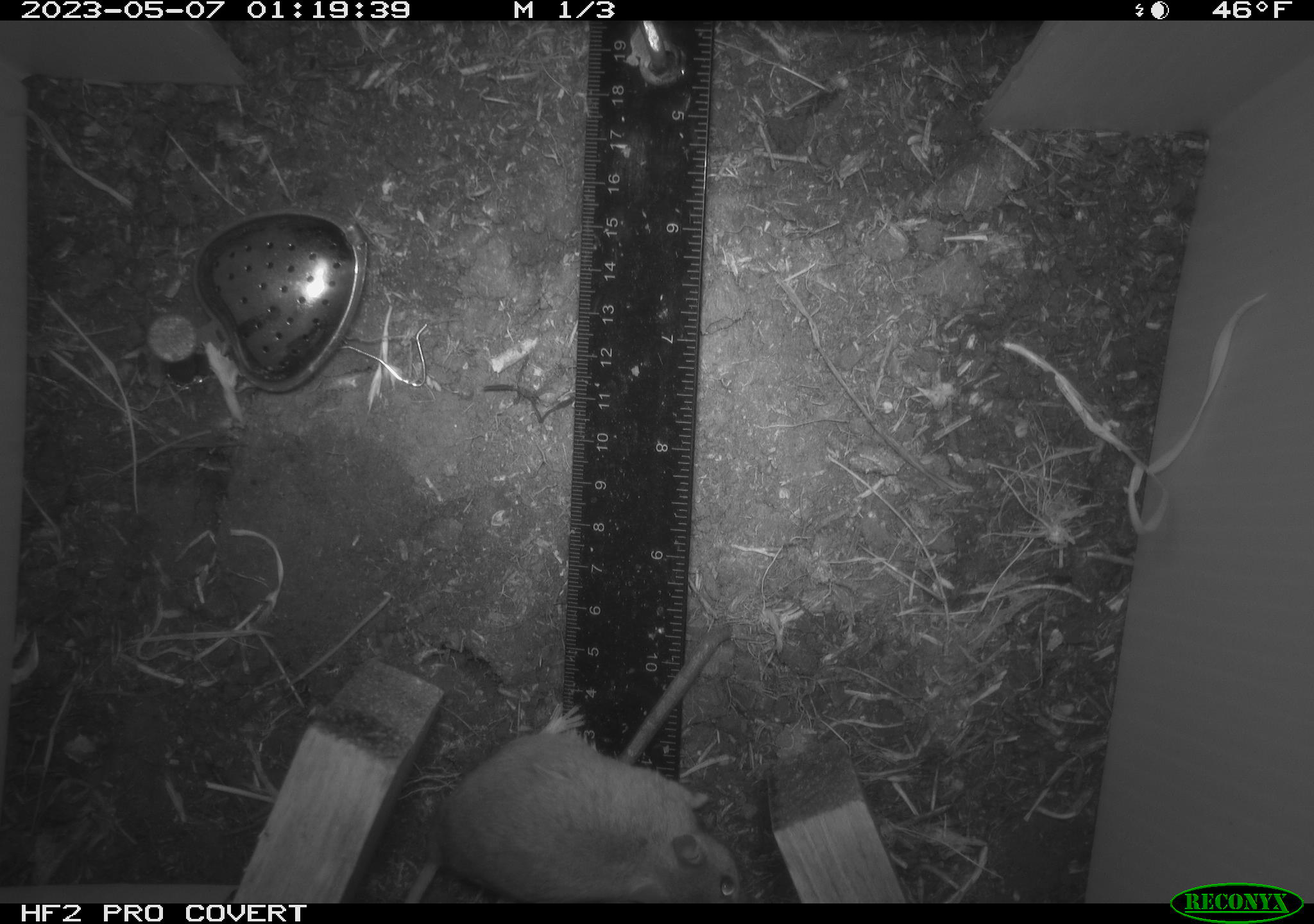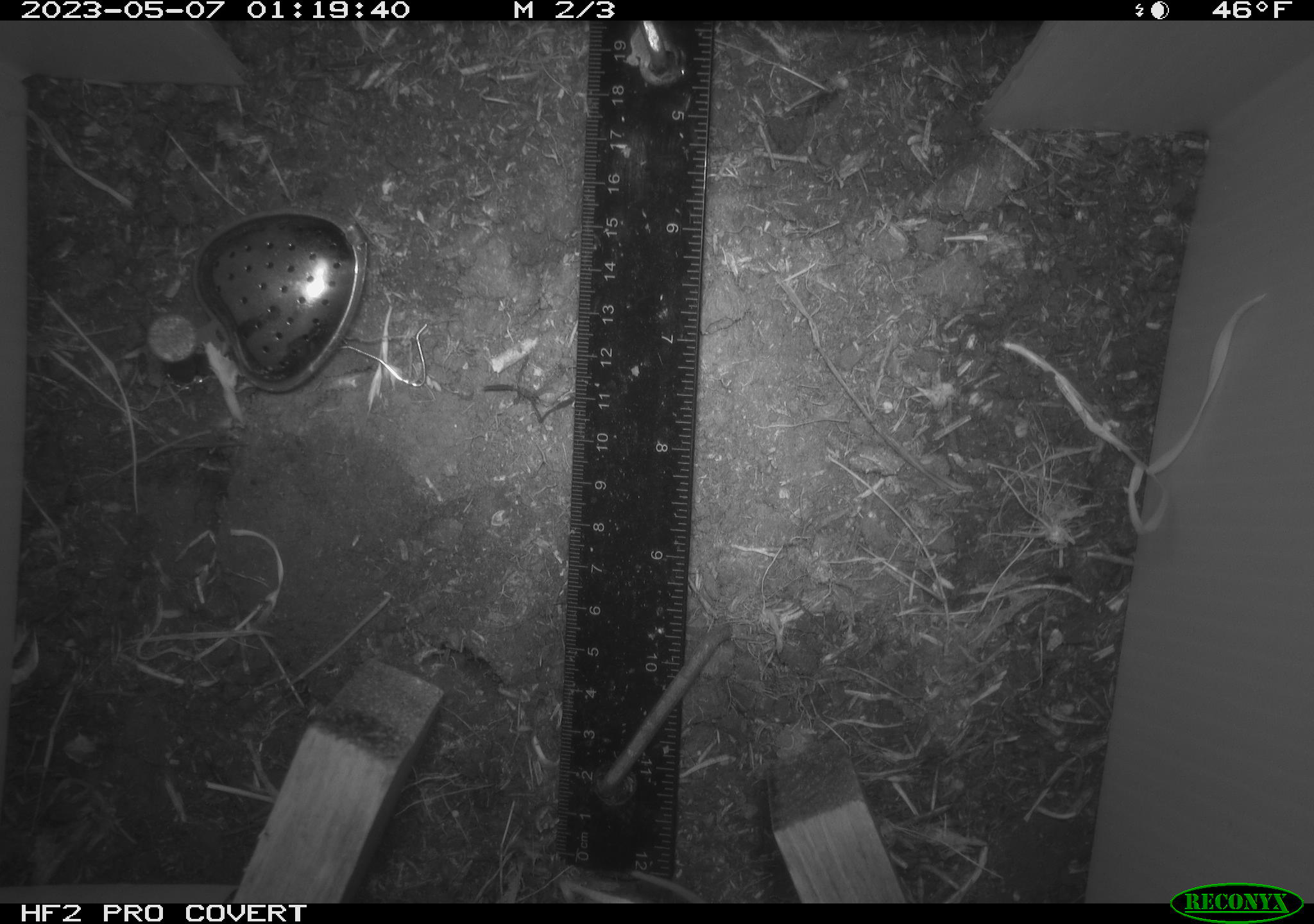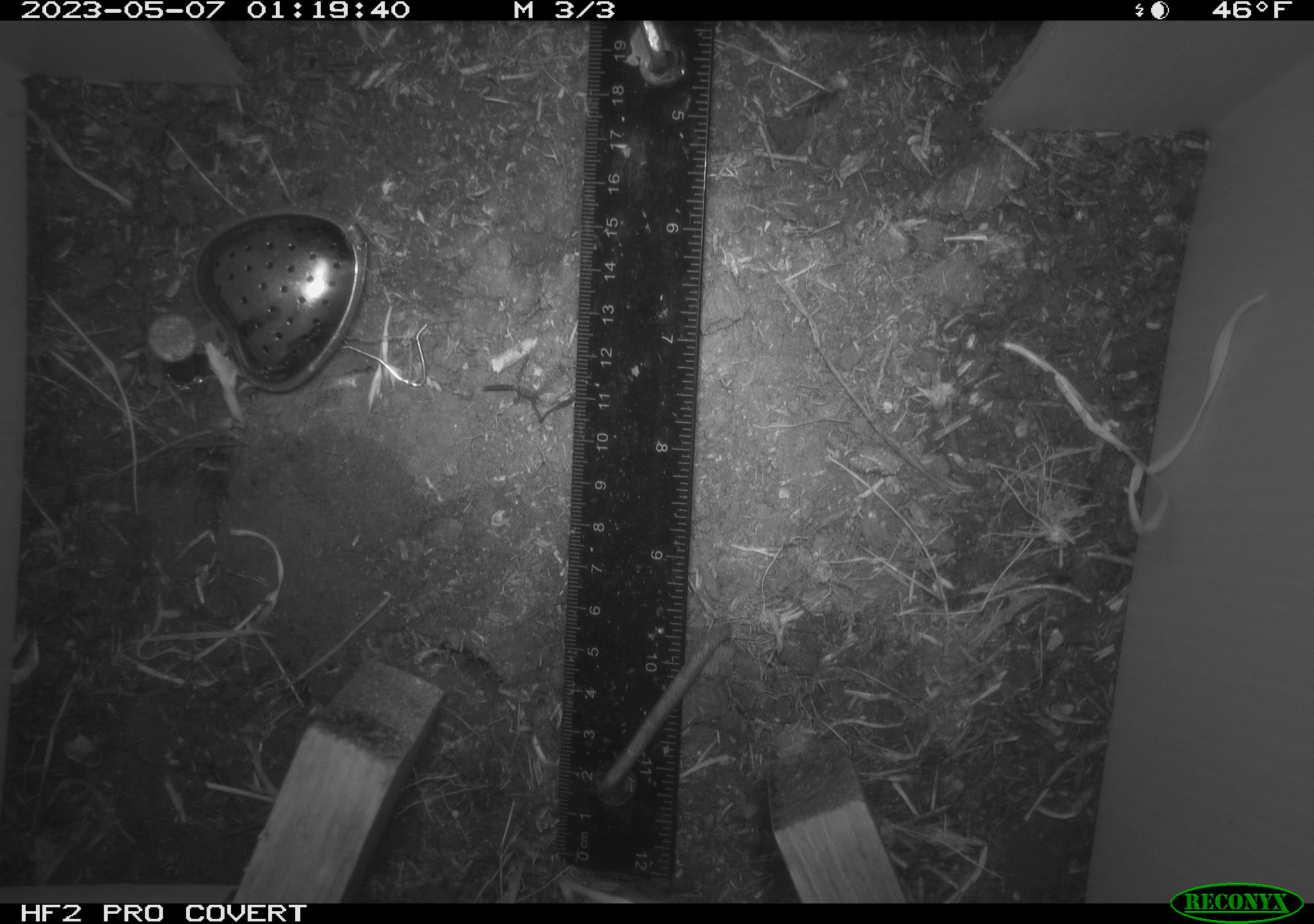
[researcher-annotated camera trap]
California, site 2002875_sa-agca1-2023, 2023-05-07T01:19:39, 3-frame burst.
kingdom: Animalia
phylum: Chordata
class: Mammalia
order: Rodentia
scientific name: Rodentia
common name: mouse species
Mouse species (Rodentia).